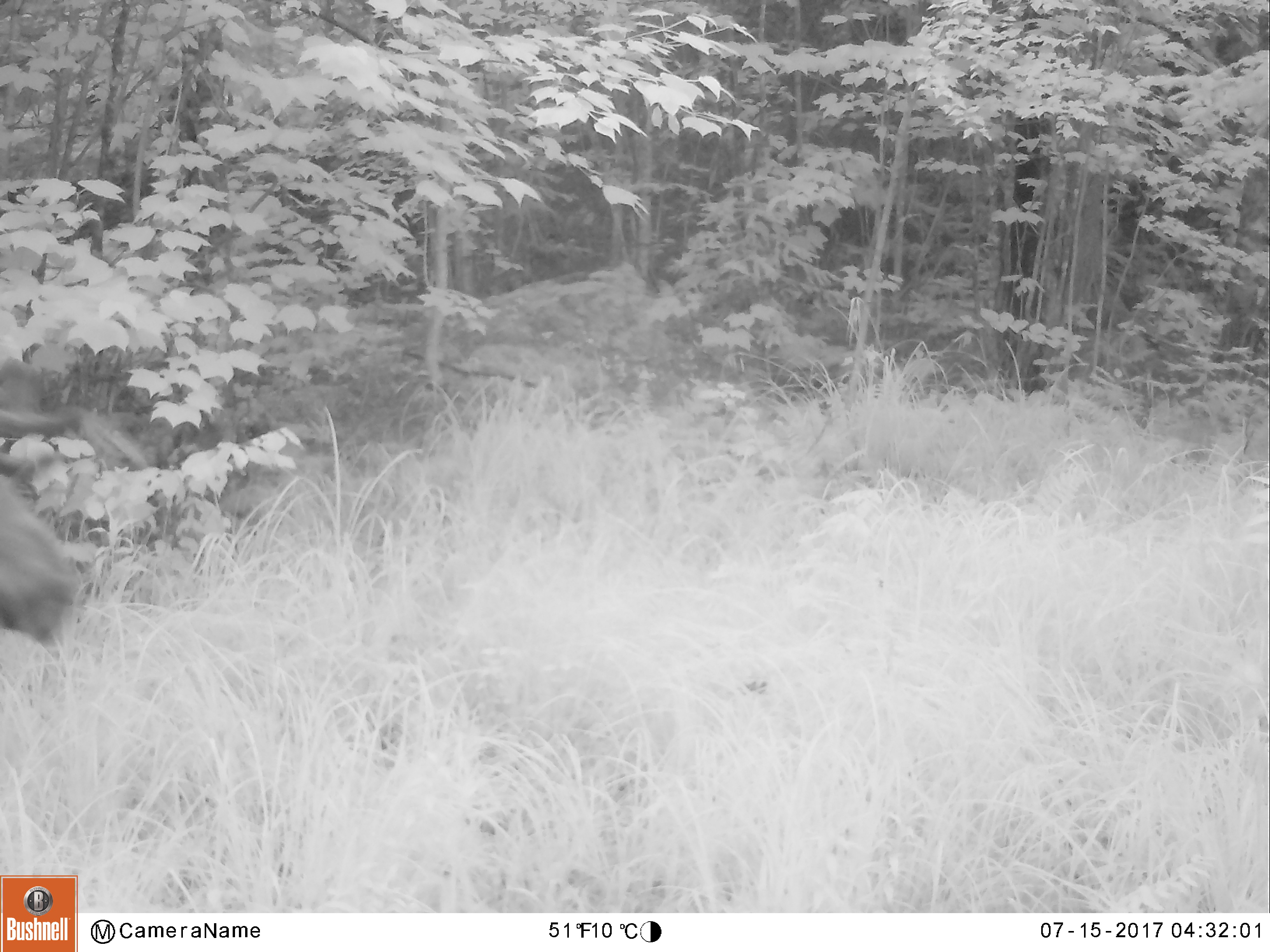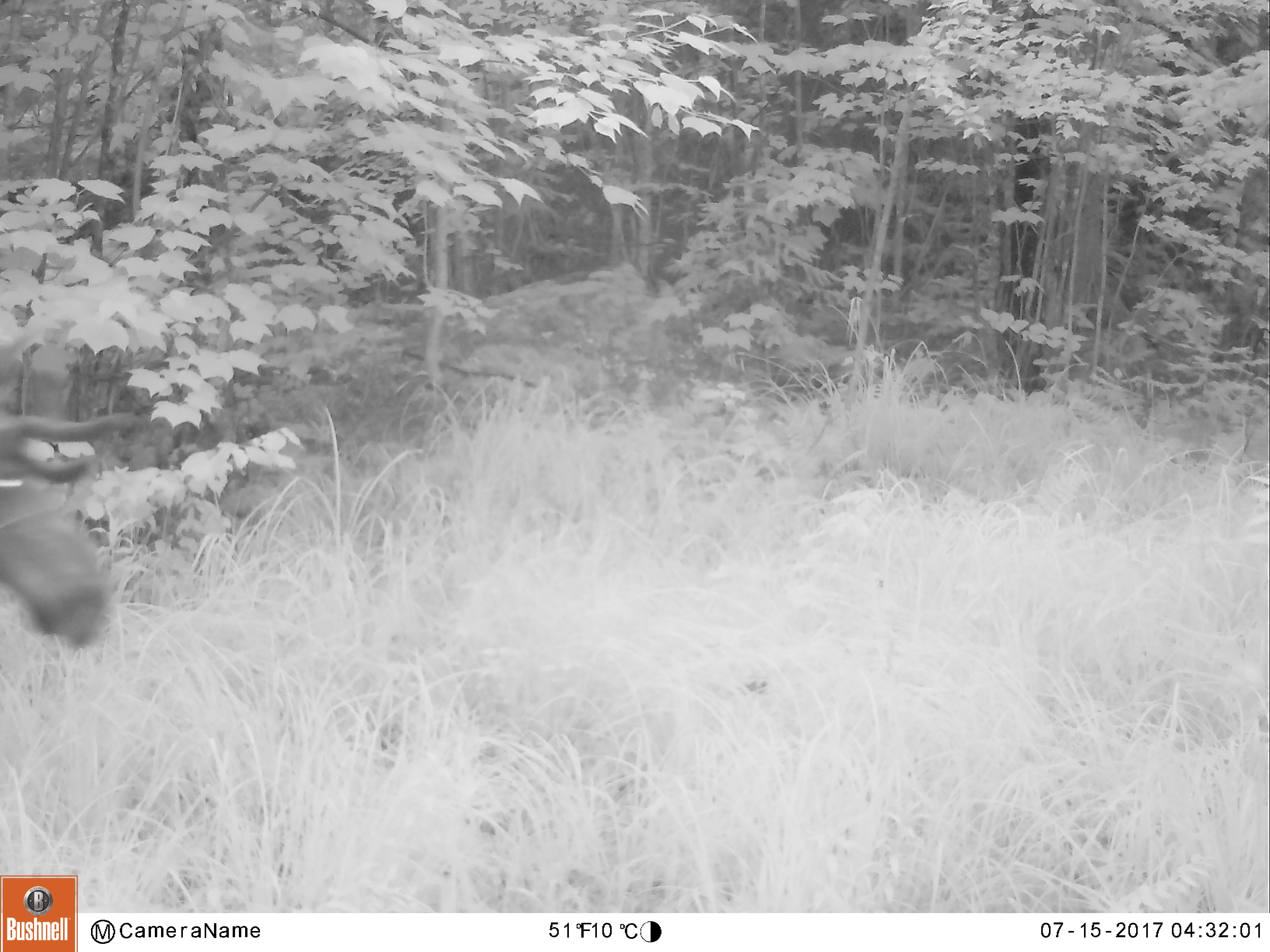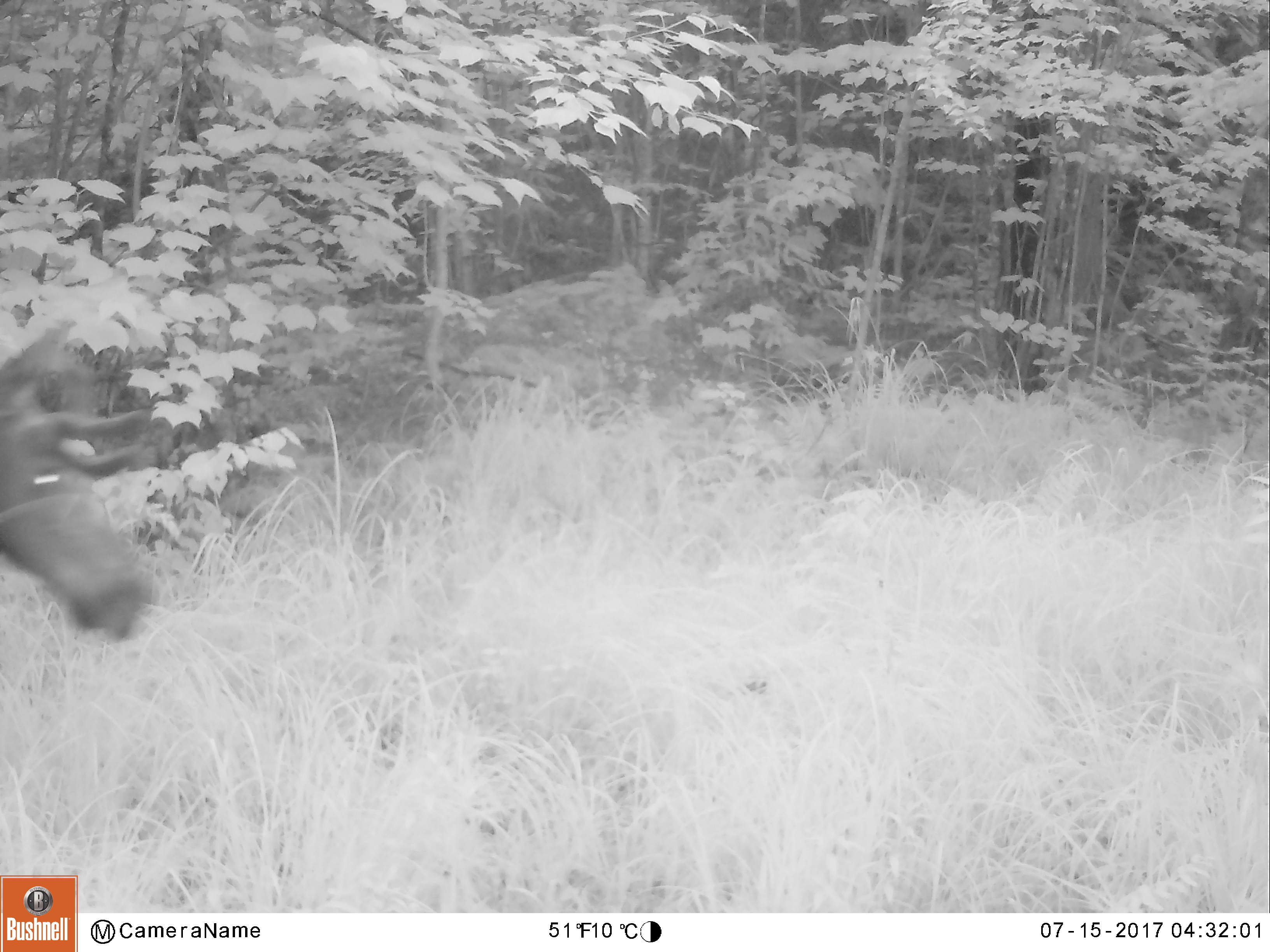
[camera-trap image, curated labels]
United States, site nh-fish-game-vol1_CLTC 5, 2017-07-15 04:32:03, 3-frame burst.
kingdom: Animalia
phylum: Chordata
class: Mammalia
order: Artiodactyla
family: Cervidae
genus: Alces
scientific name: Alces alces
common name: moose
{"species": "moose (Alces alces)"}